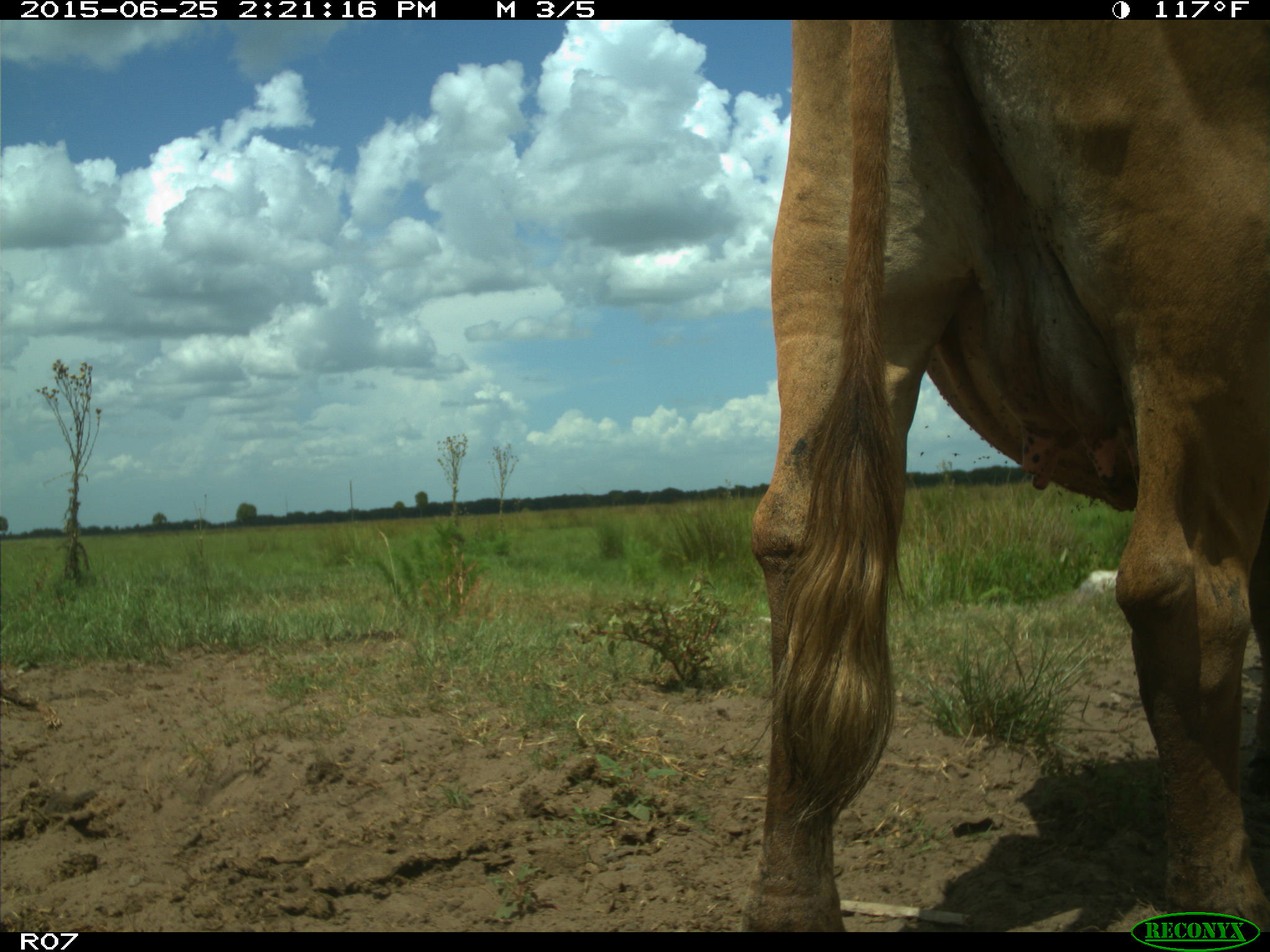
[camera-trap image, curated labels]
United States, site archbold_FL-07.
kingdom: Animalia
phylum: Chordata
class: Mammalia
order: Artiodactyla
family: Bovidae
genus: Bos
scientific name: Bos taurus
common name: domestic cow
Bos taurus (domestic cow).